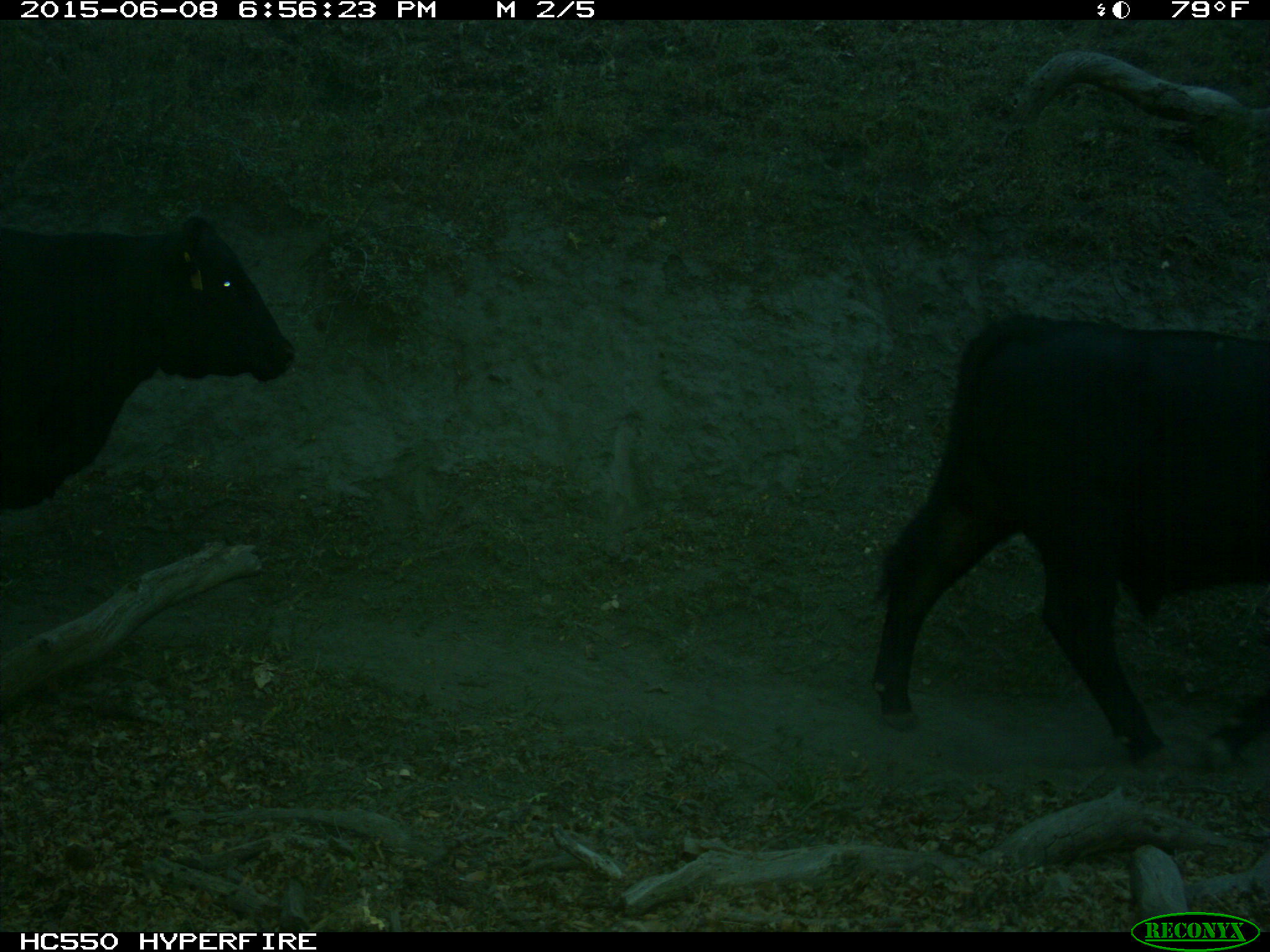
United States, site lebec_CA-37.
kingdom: Animalia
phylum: Chordata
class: Mammalia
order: Artiodactyla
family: Bovidae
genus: Bos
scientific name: Bos taurus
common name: domestic cow